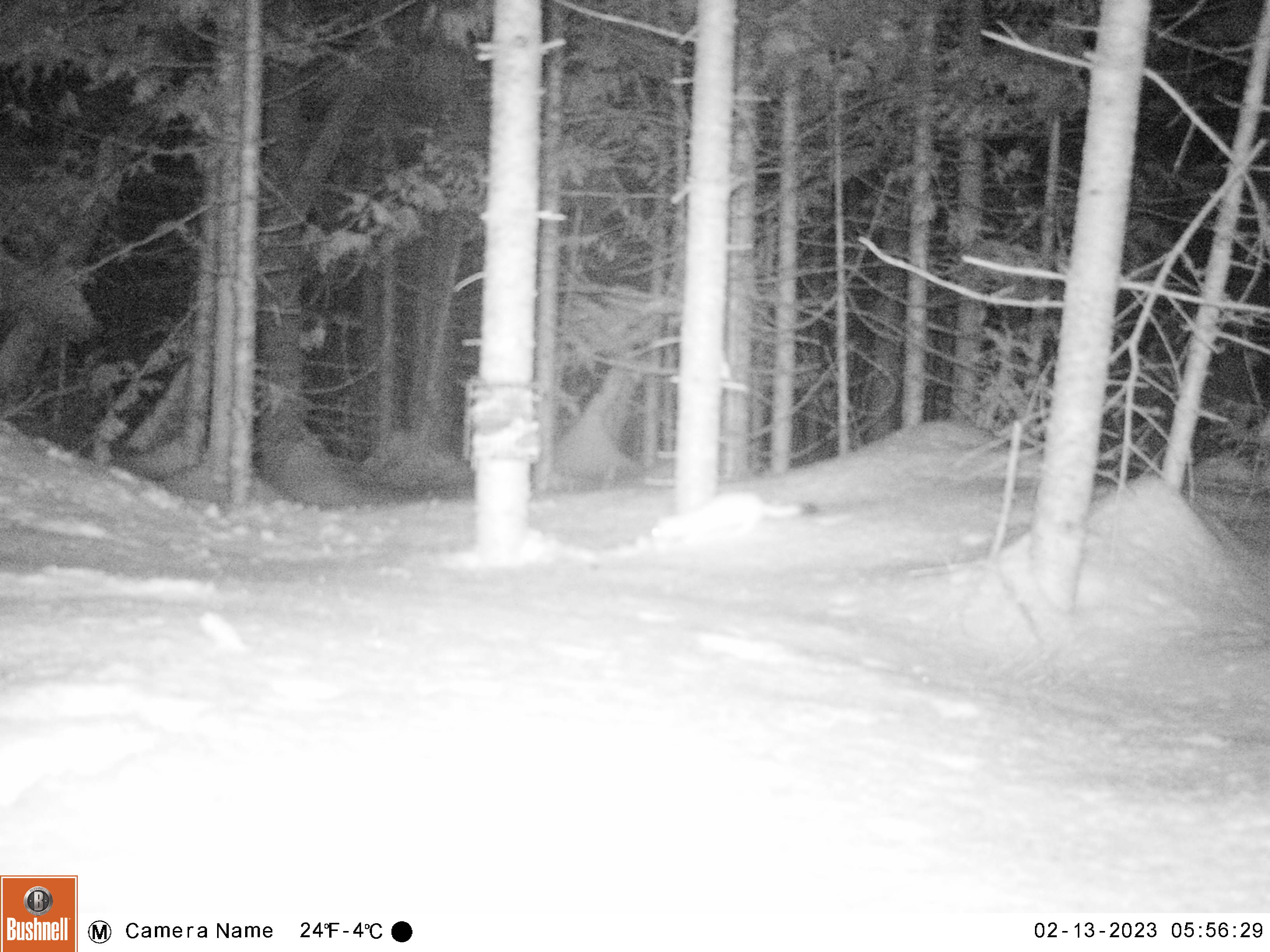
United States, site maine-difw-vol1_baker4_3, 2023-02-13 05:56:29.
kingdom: Animalia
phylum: Chordata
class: Mammalia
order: Carnivora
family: Mustelidae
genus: Mustela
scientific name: Mustela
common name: weasel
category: weasel sp.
Weasel sp. (weasel) (Mustela).